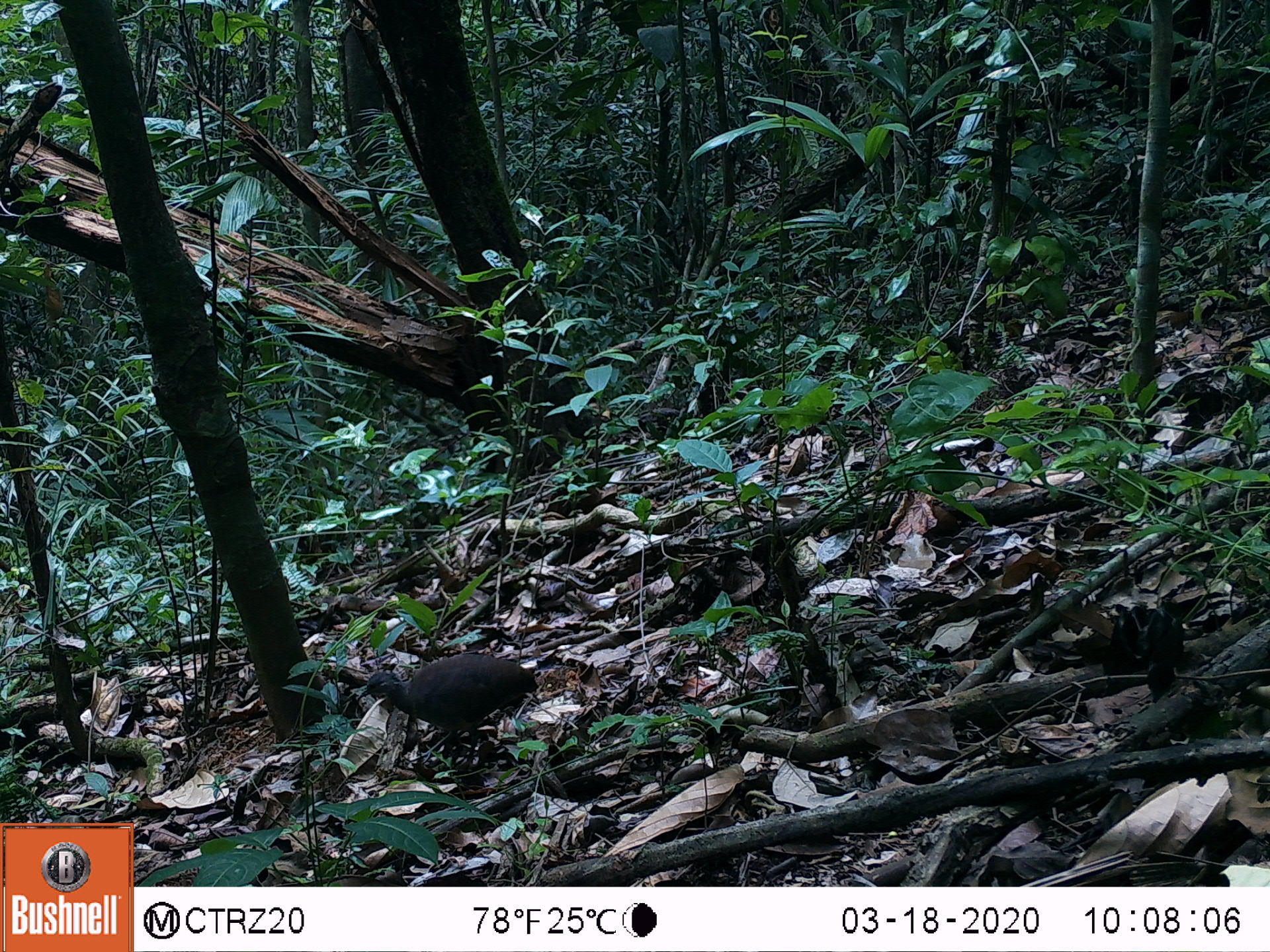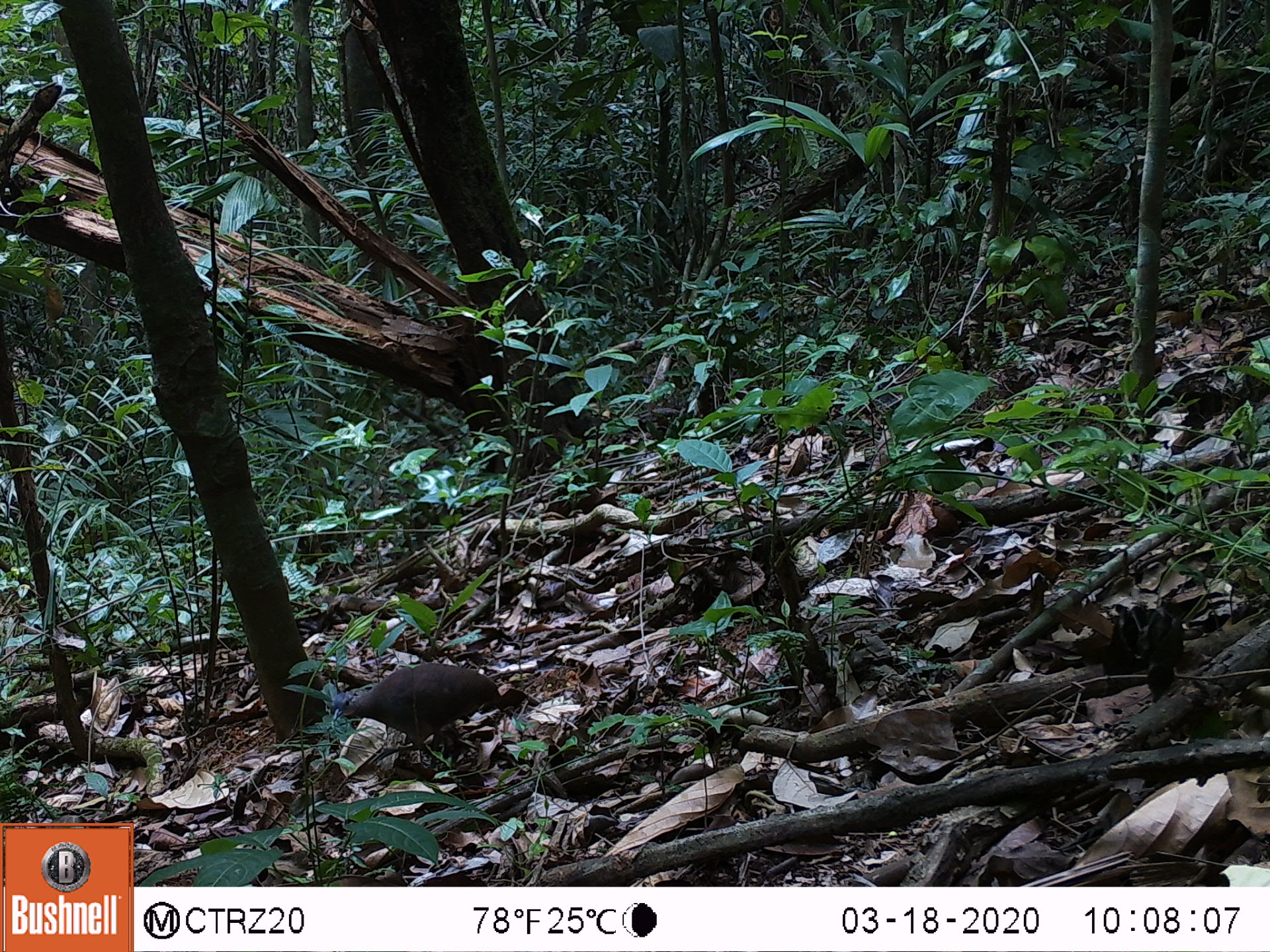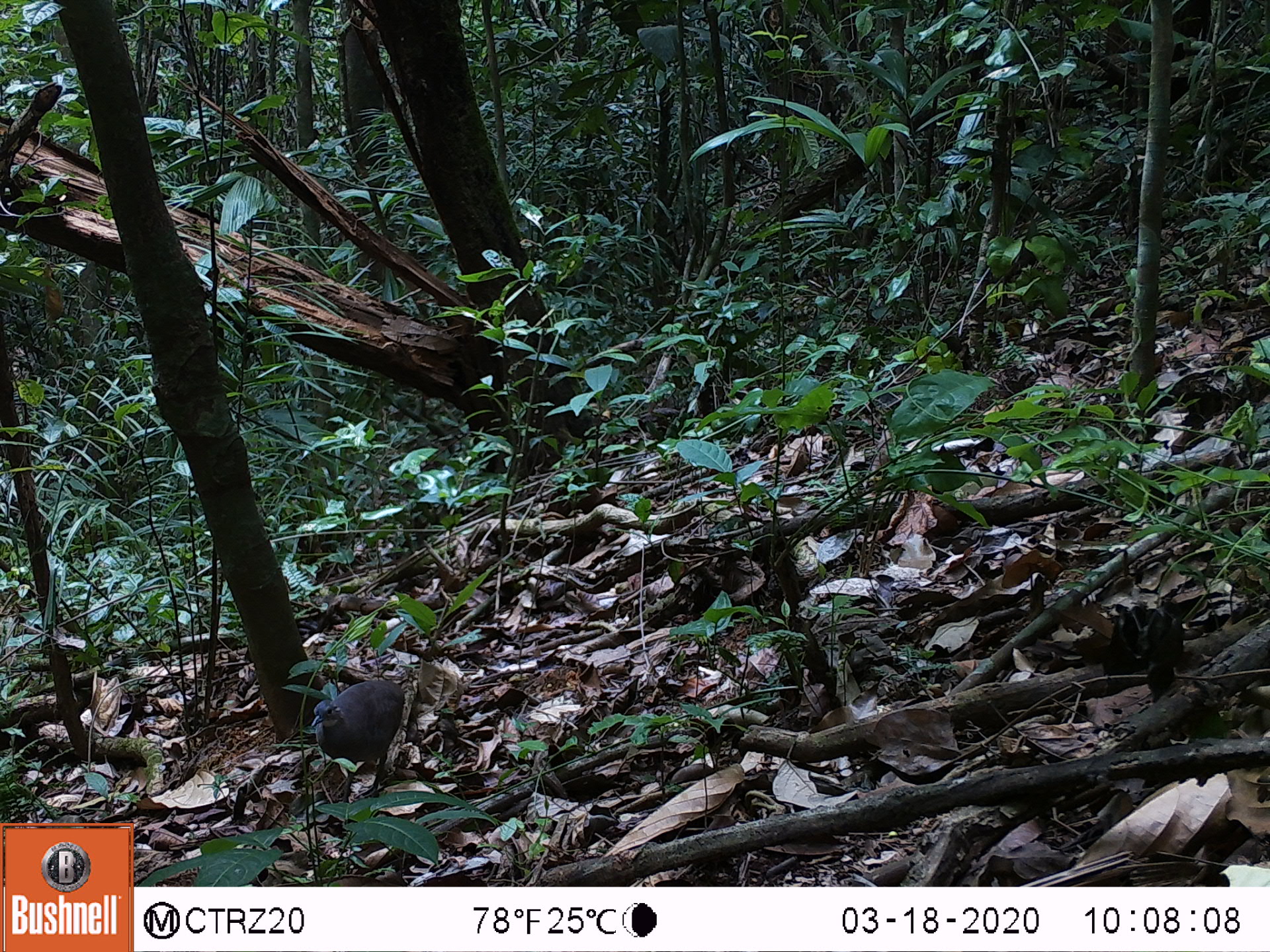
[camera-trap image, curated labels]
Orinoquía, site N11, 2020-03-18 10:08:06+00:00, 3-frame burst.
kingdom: Animalia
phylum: Chordata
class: Aves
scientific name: Aves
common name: bird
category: unknown bird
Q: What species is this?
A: Unknown bird (bird) (Aves).